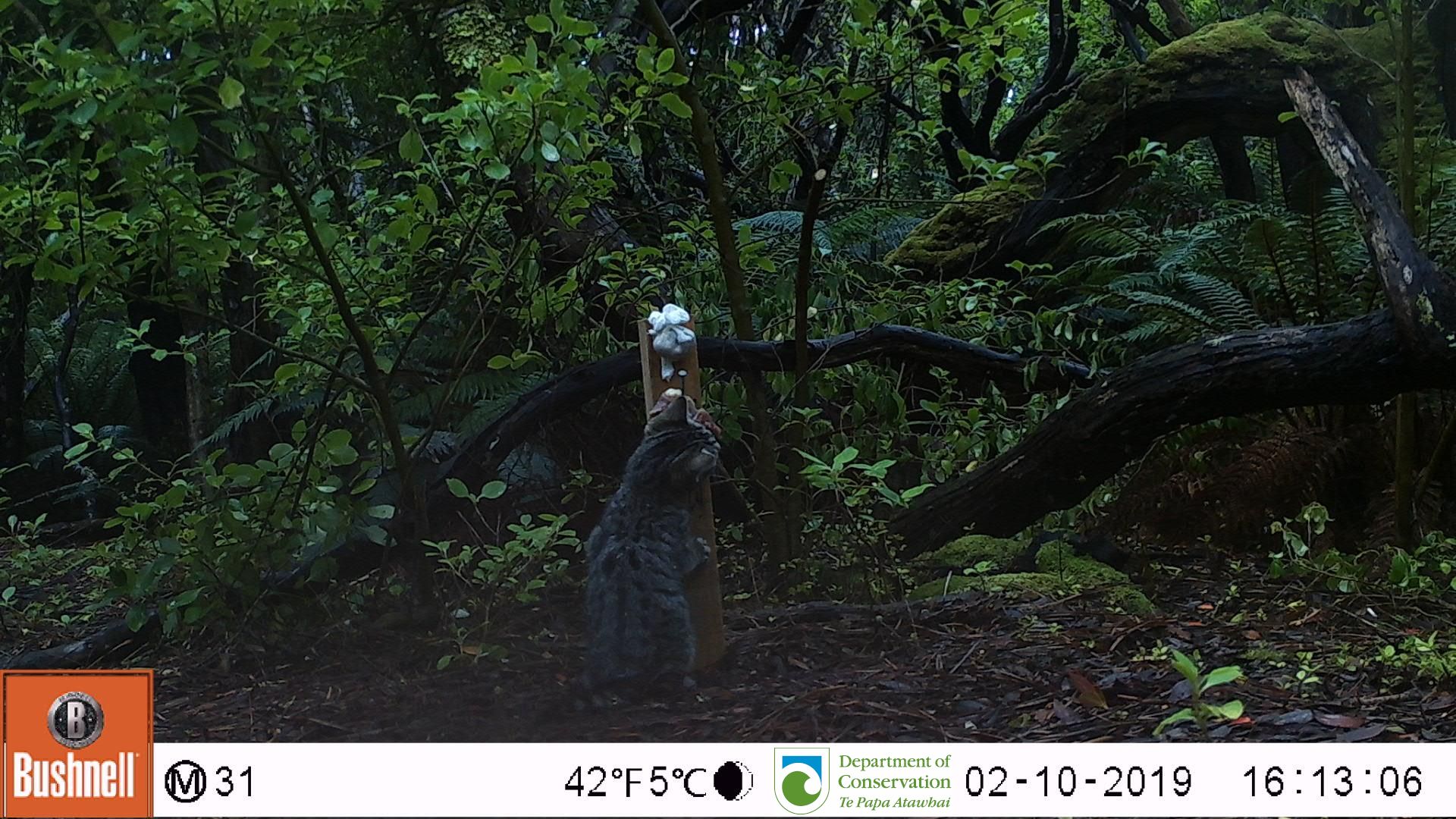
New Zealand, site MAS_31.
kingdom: Animalia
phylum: Chordata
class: Mammalia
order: Carnivora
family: Felidae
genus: Felis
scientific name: Felis catus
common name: domestic cat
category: cat